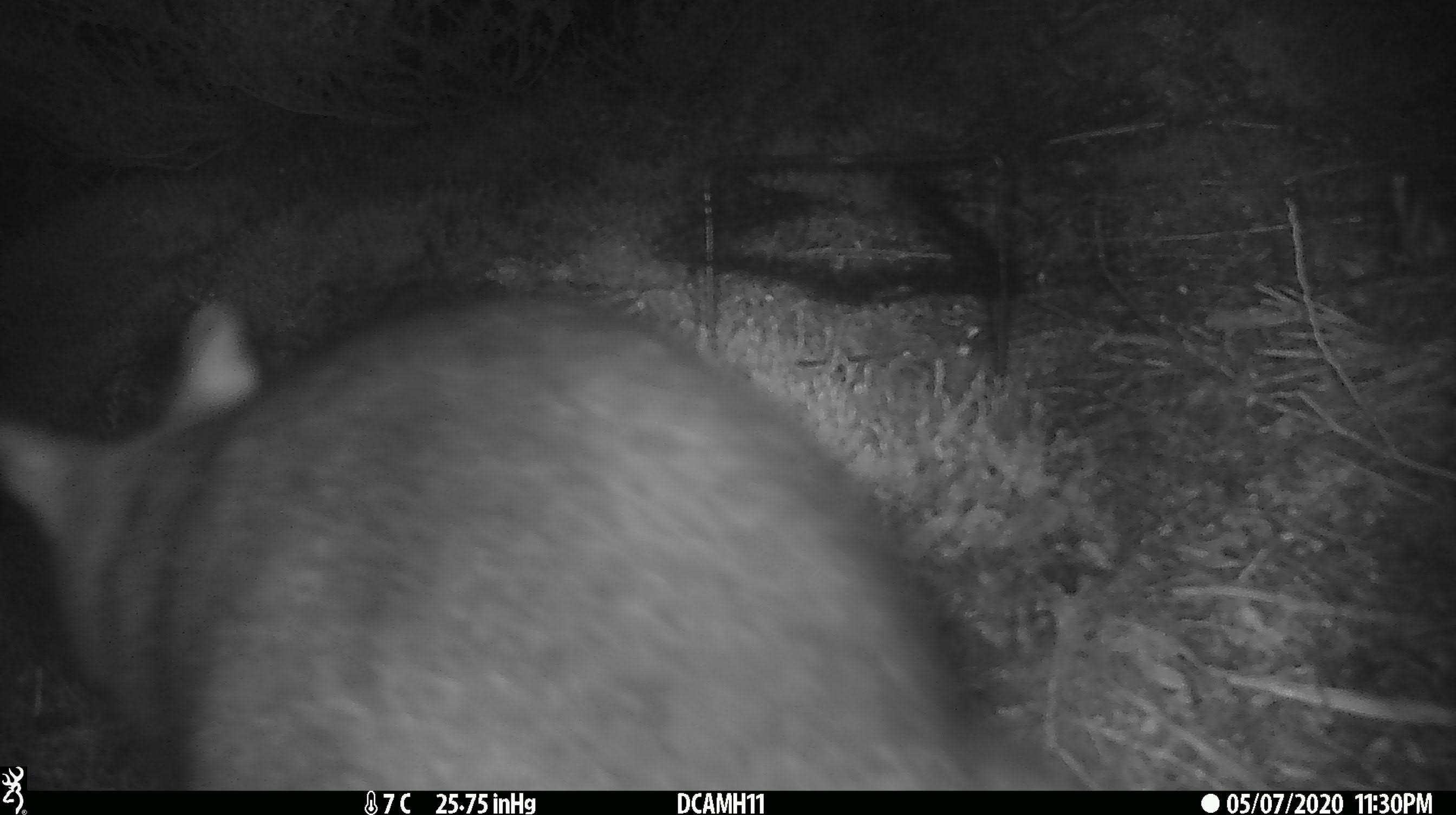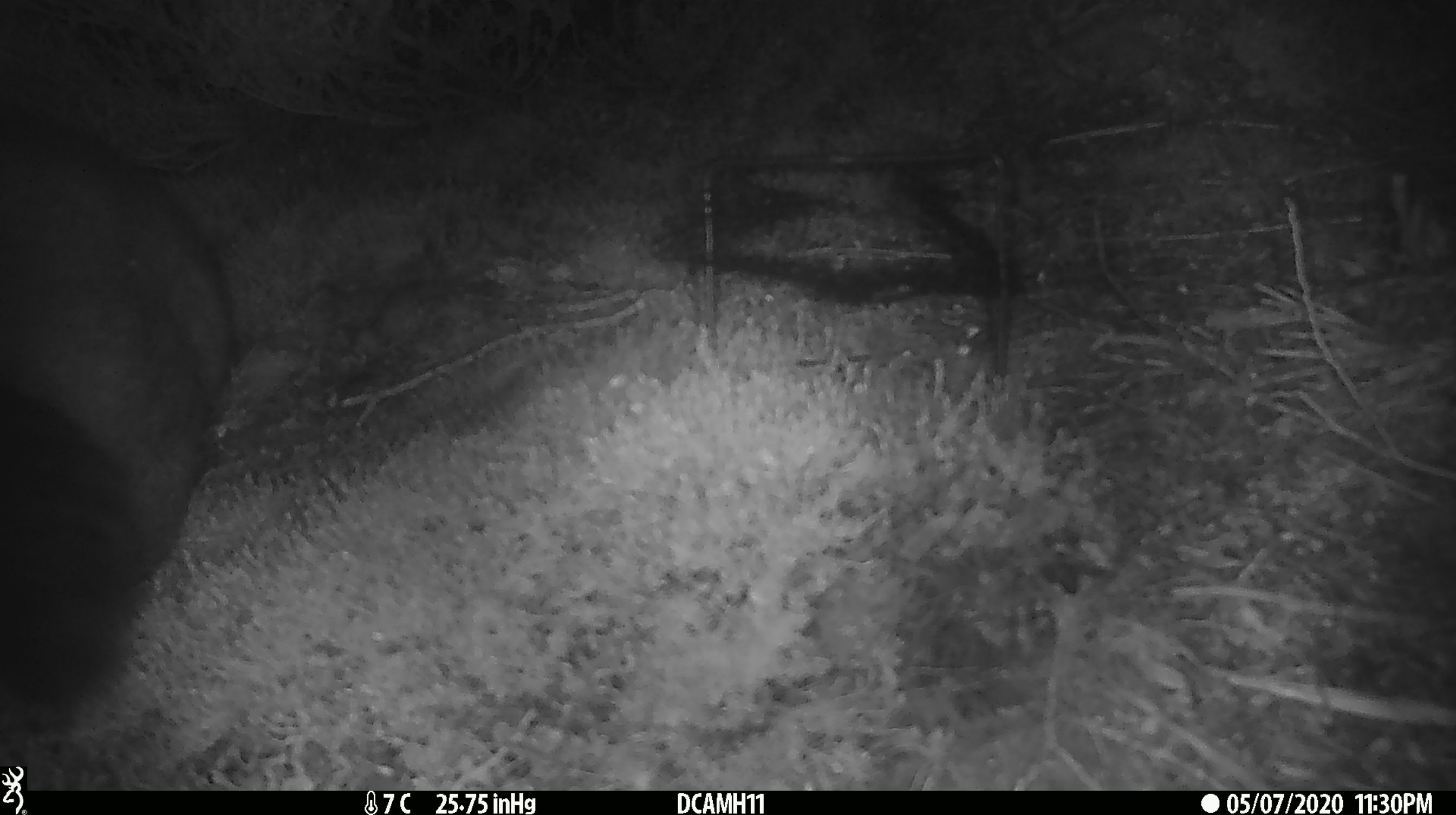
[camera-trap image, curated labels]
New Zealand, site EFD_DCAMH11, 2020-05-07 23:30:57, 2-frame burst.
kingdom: Animalia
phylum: Chordata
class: Mammalia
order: Diprotodontia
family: Phalangeridae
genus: Trichosurus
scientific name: Trichosurus vulpecula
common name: common brushtail possum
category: possum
Possum (common brushtail possum) (Trichosurus vulpecula).